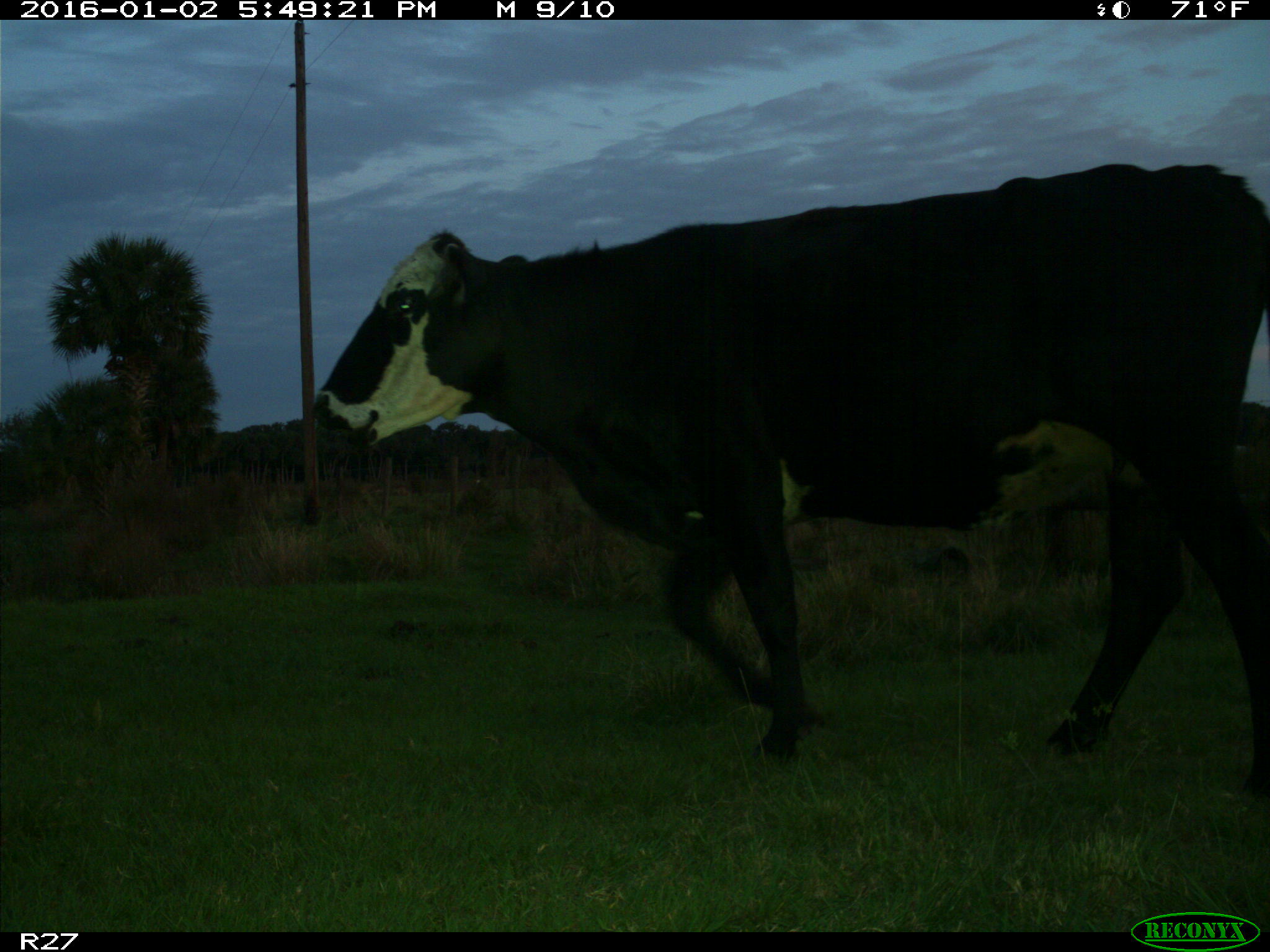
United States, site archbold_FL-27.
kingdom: Animalia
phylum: Chordata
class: Mammalia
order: Artiodactyla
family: Bovidae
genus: Bos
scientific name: Bos taurus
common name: domestic cow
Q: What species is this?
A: Bos taurus (domestic cow).